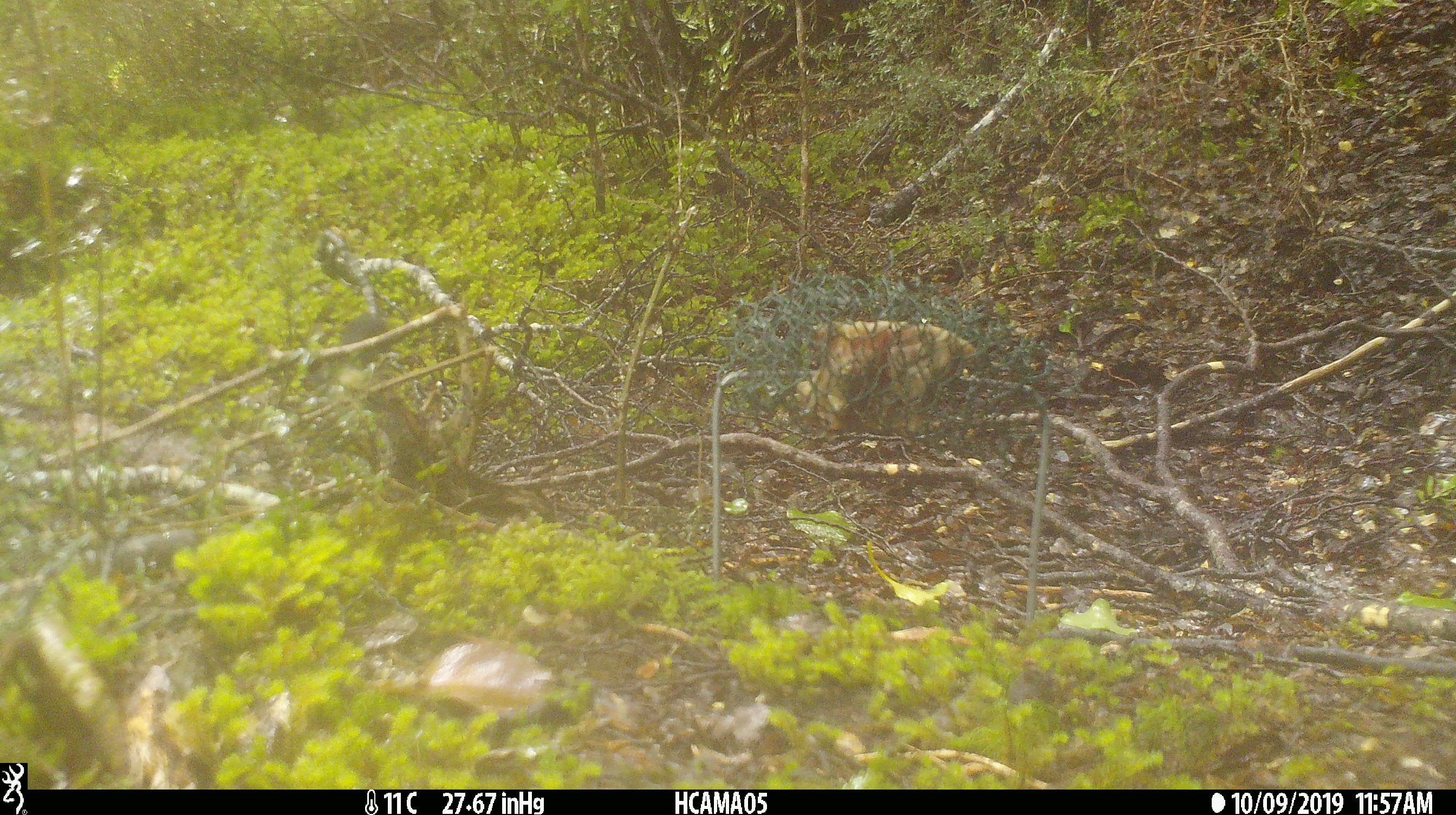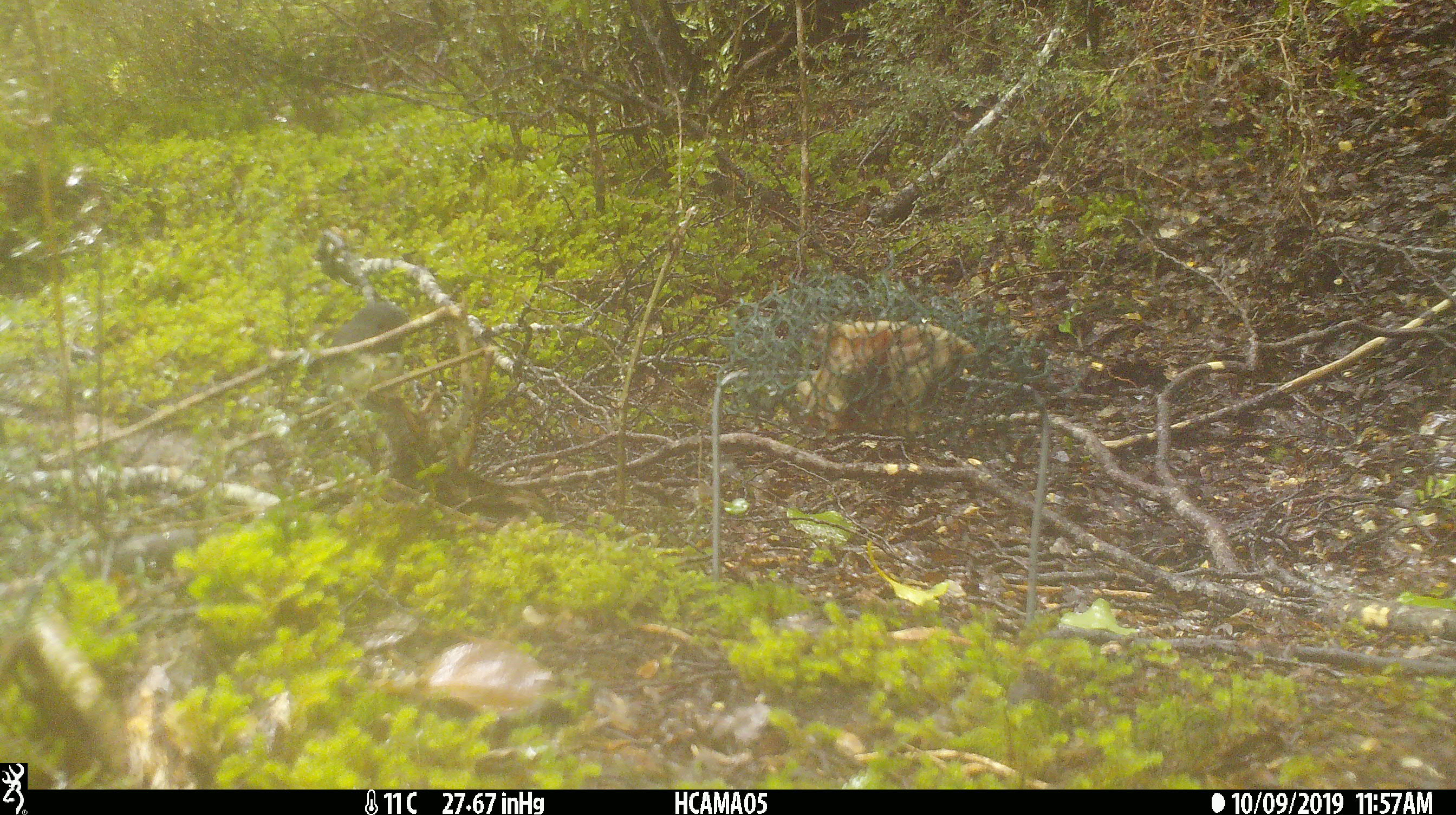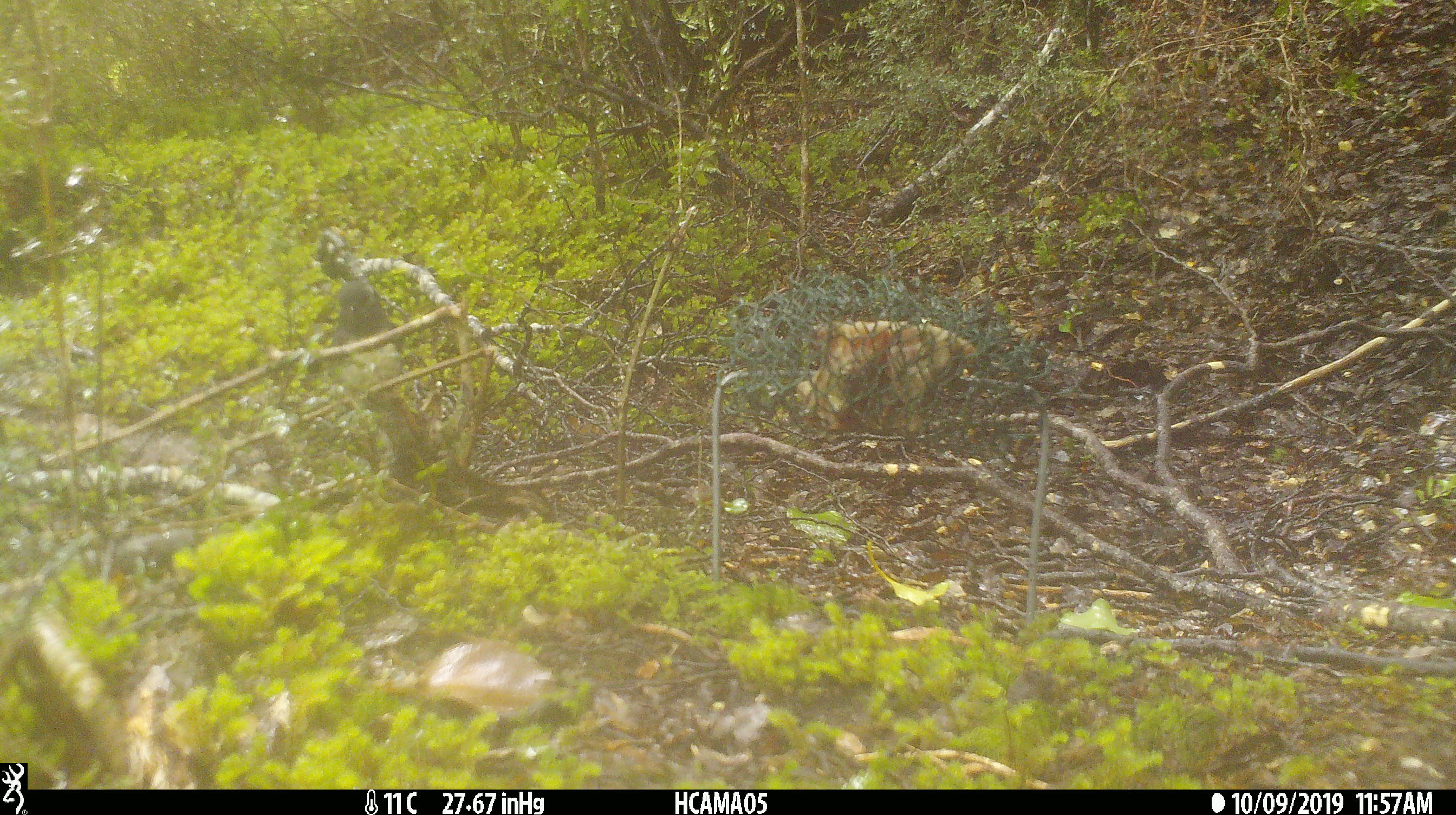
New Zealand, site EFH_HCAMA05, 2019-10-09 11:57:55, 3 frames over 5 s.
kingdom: Animalia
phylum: Chordata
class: Aves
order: Passeriformes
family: Petroicidae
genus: Petroica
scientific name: Petroica australis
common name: new zealand robin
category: robin